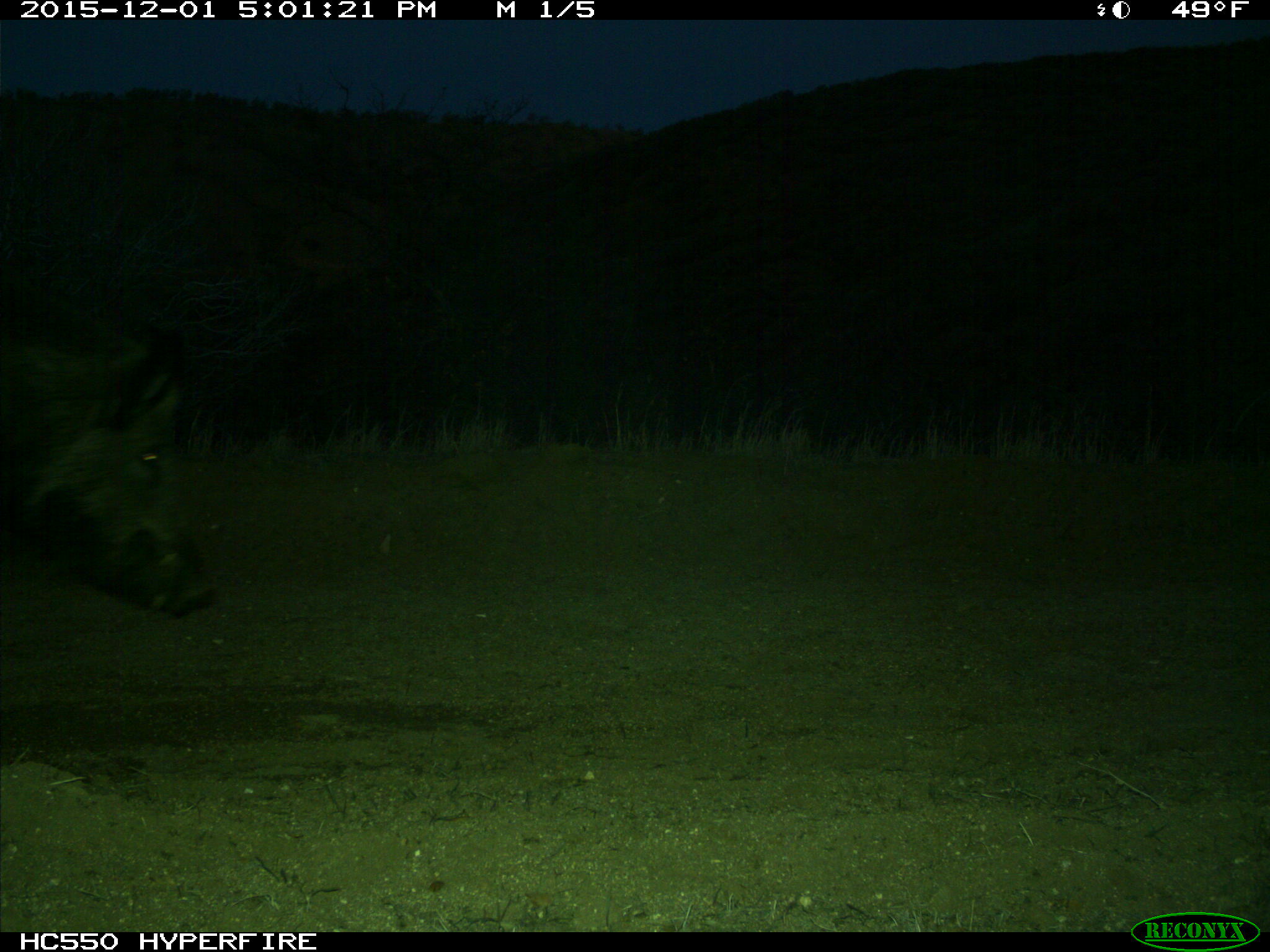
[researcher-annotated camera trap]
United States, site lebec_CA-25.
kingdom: Animalia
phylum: Chordata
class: Mammalia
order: Artiodactyla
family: Suidae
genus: Sus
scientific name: Sus scrofa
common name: wild boar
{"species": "Sus scrofa (wild boar)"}